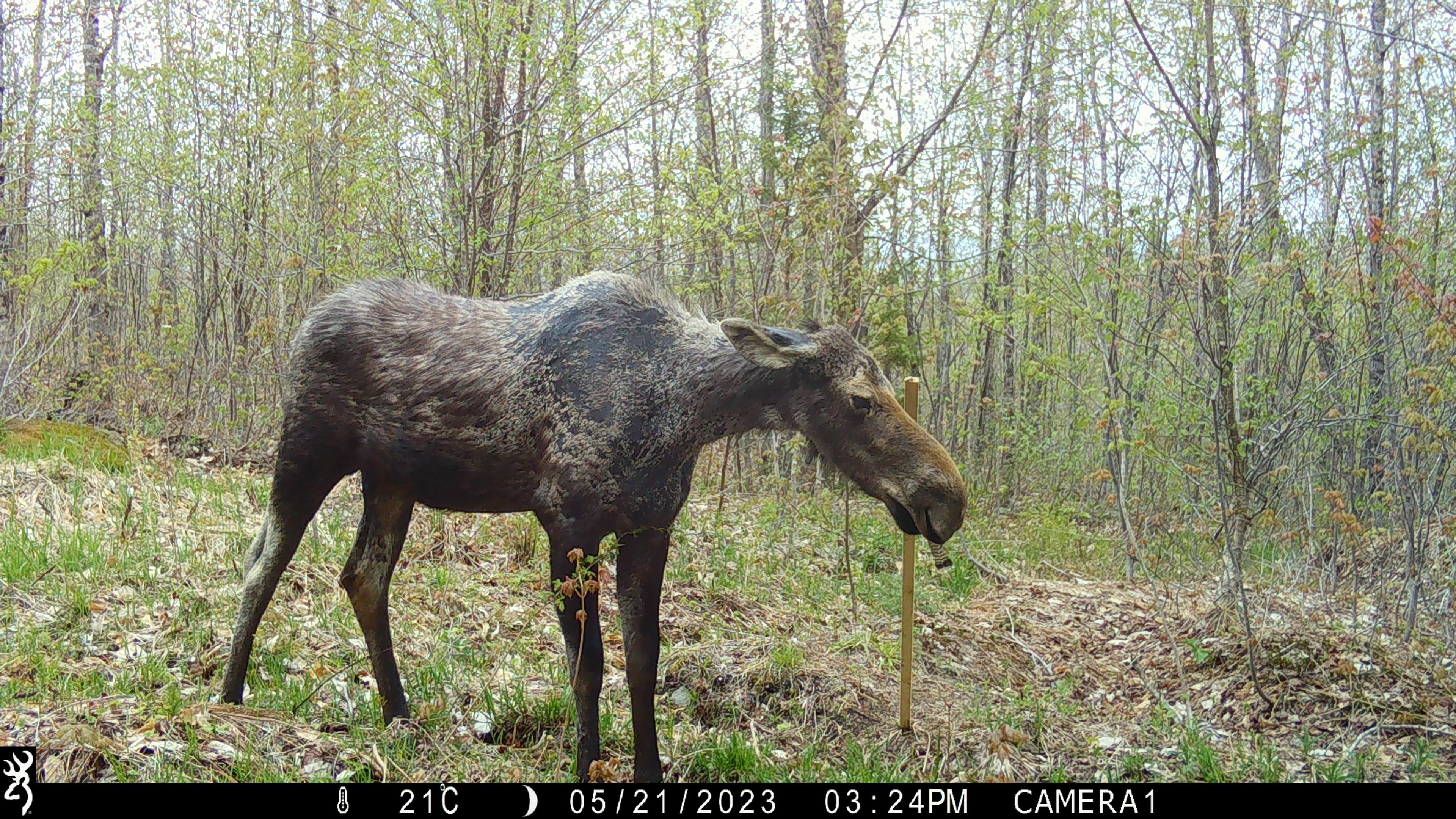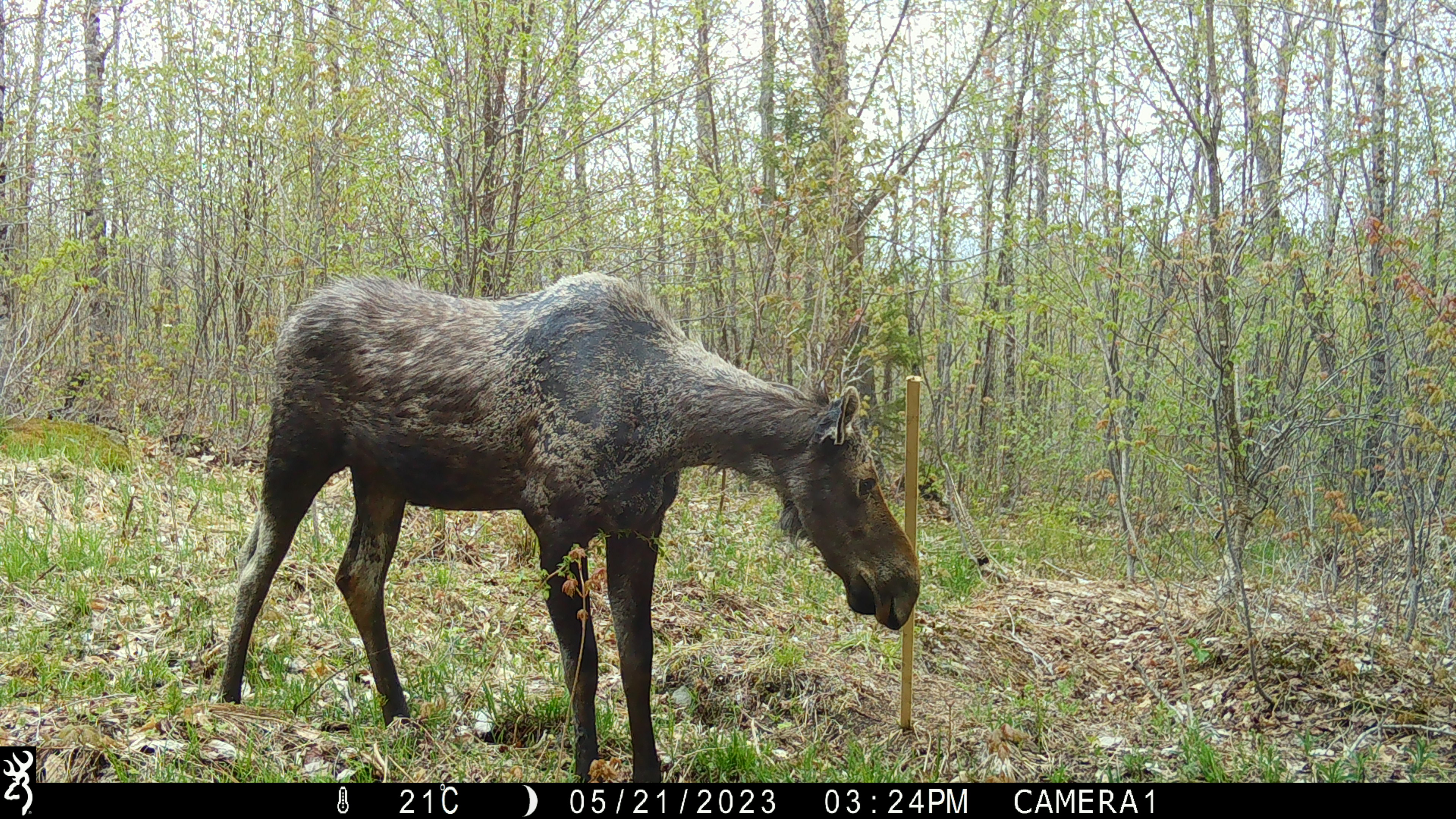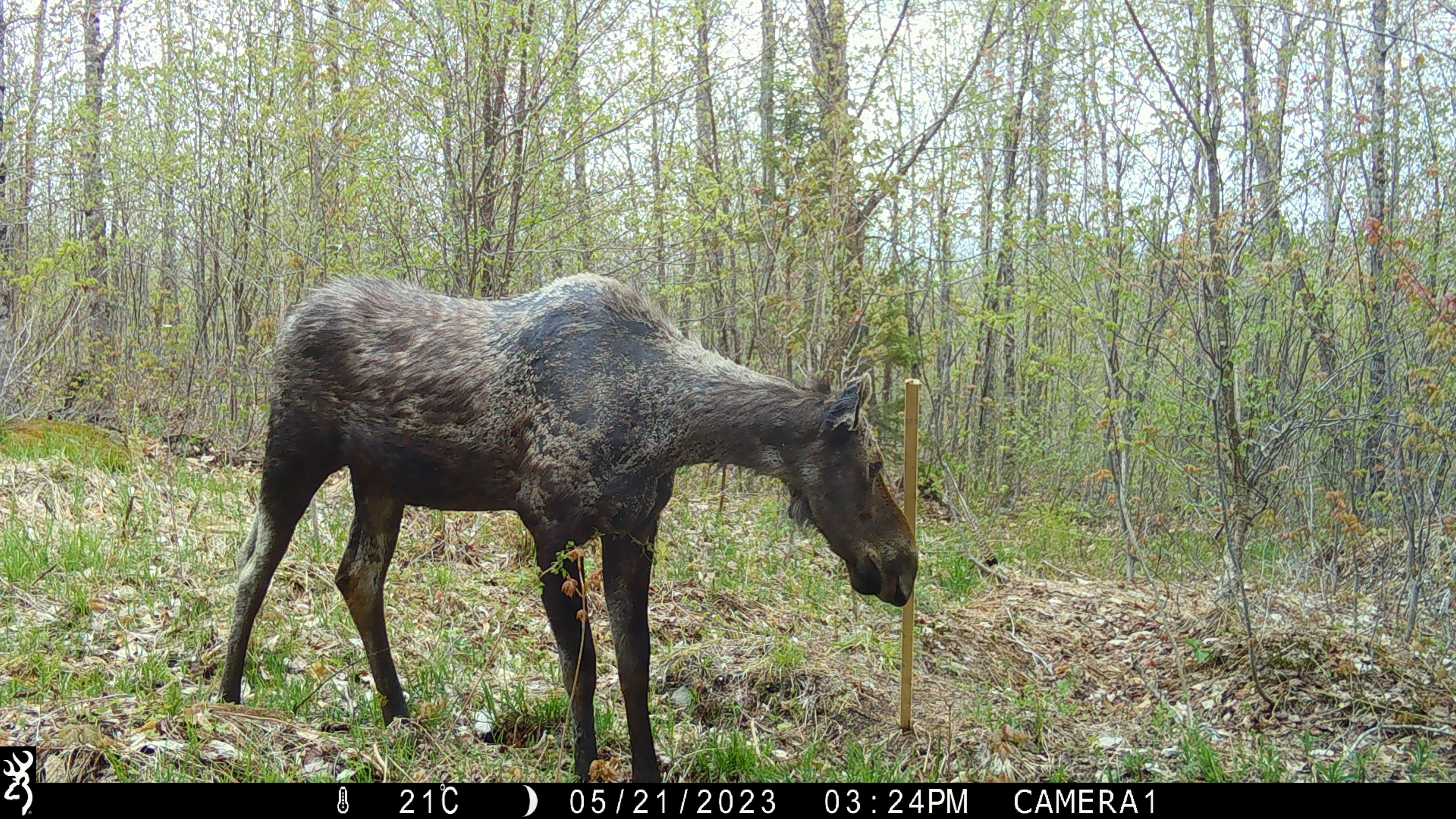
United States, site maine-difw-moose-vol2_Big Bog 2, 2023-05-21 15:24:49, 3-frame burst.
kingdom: Animalia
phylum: Chordata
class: Mammalia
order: Artiodactyla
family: Cervidae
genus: Alces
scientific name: Alces alces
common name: moose